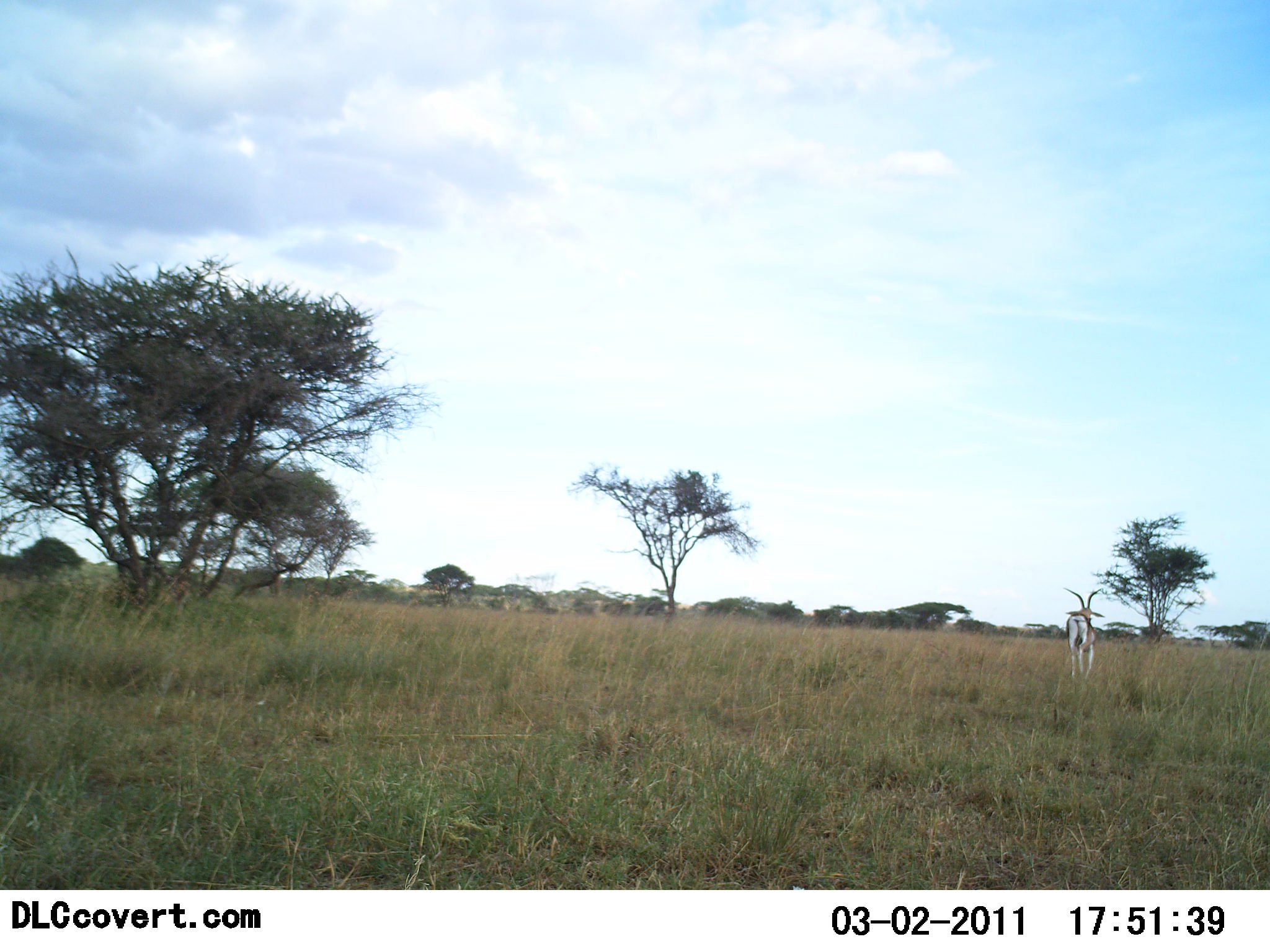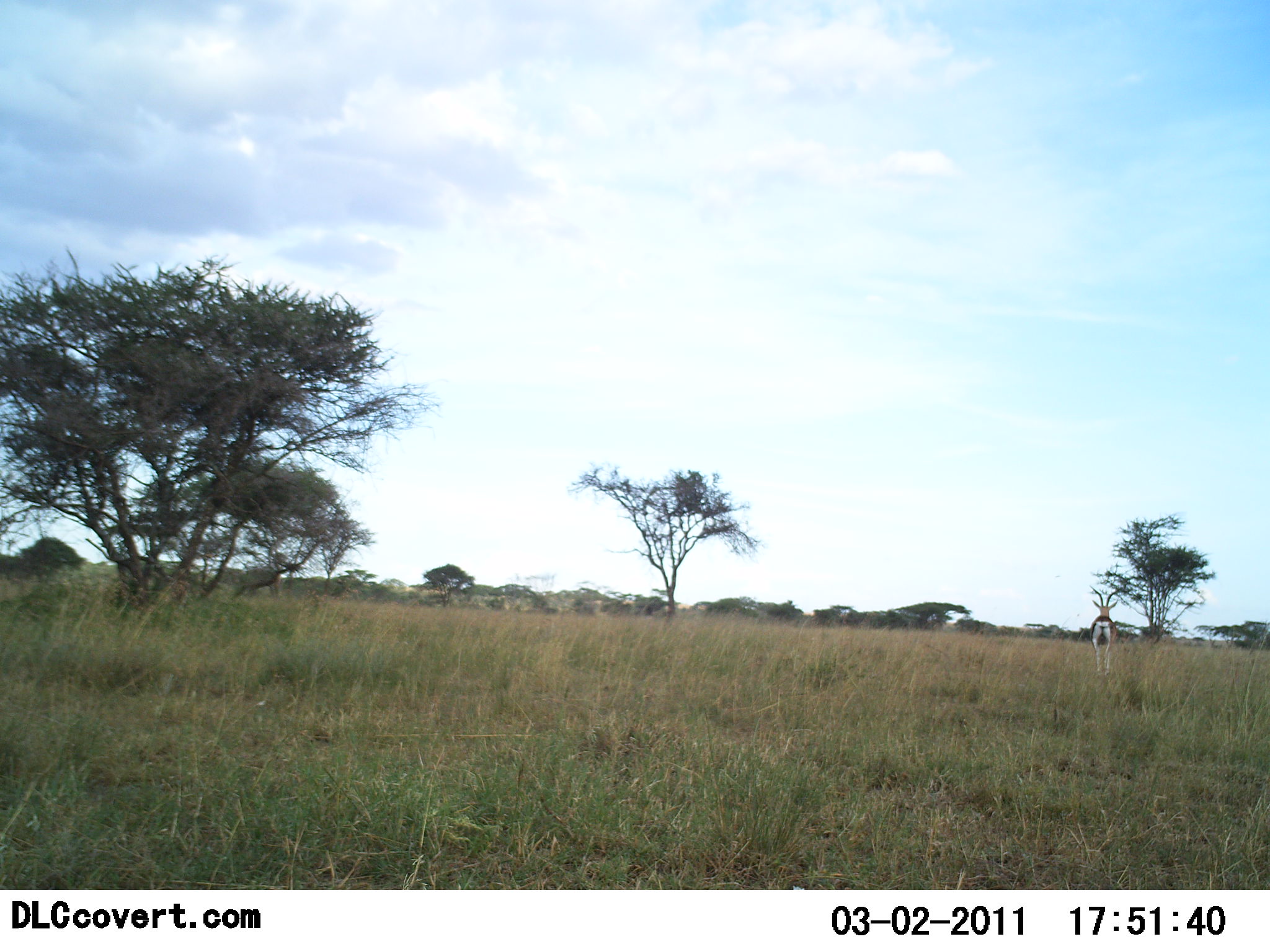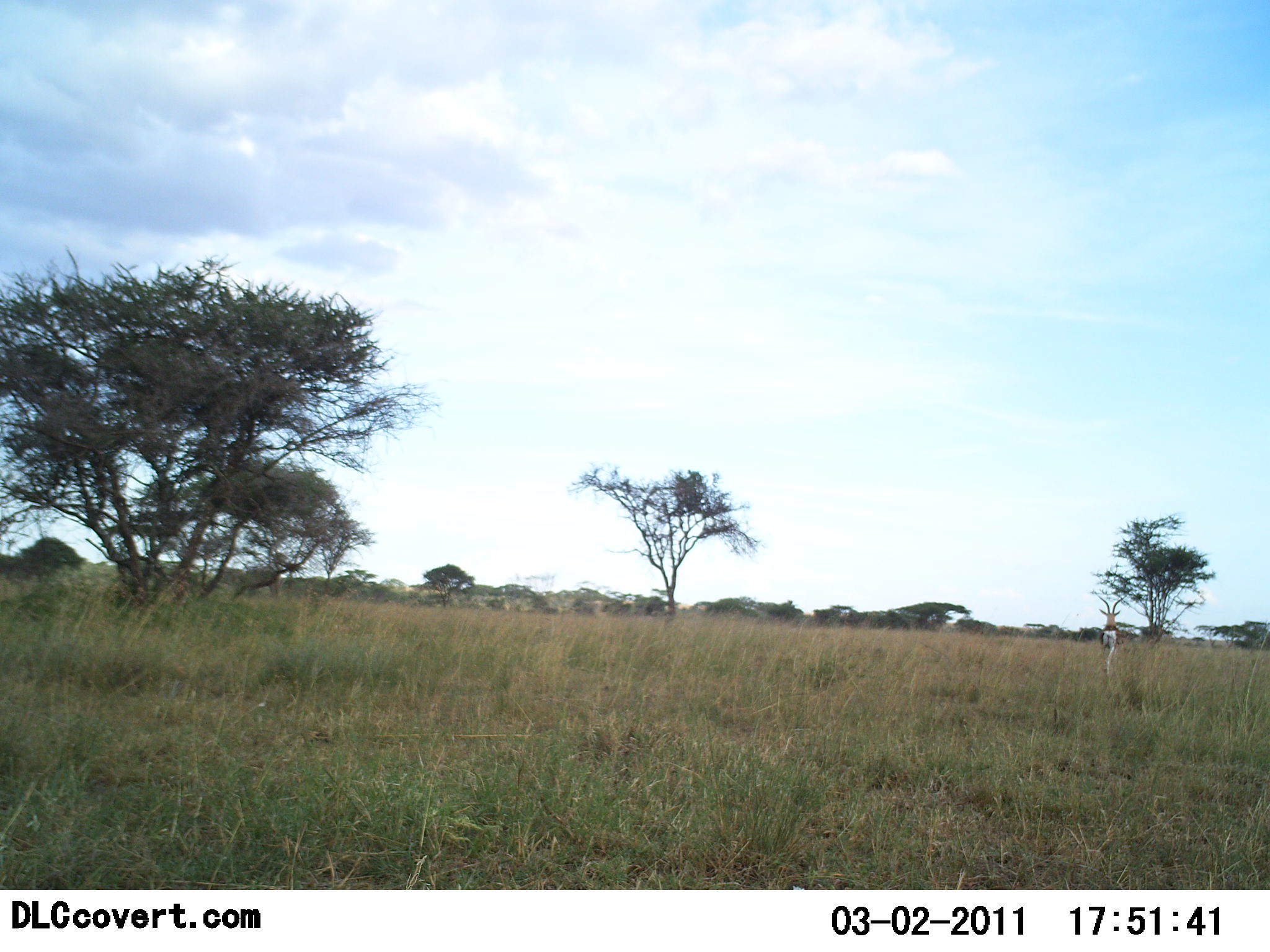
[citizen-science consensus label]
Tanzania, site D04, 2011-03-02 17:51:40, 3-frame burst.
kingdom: Animalia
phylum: Chordata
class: Mammalia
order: Artiodactyla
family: Bovidae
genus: Nanger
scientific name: Nanger granti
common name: grant's gazelle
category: gazellegrants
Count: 1.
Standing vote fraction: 0%.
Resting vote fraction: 0%.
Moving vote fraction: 100%.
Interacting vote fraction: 0%.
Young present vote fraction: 0%.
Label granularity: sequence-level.